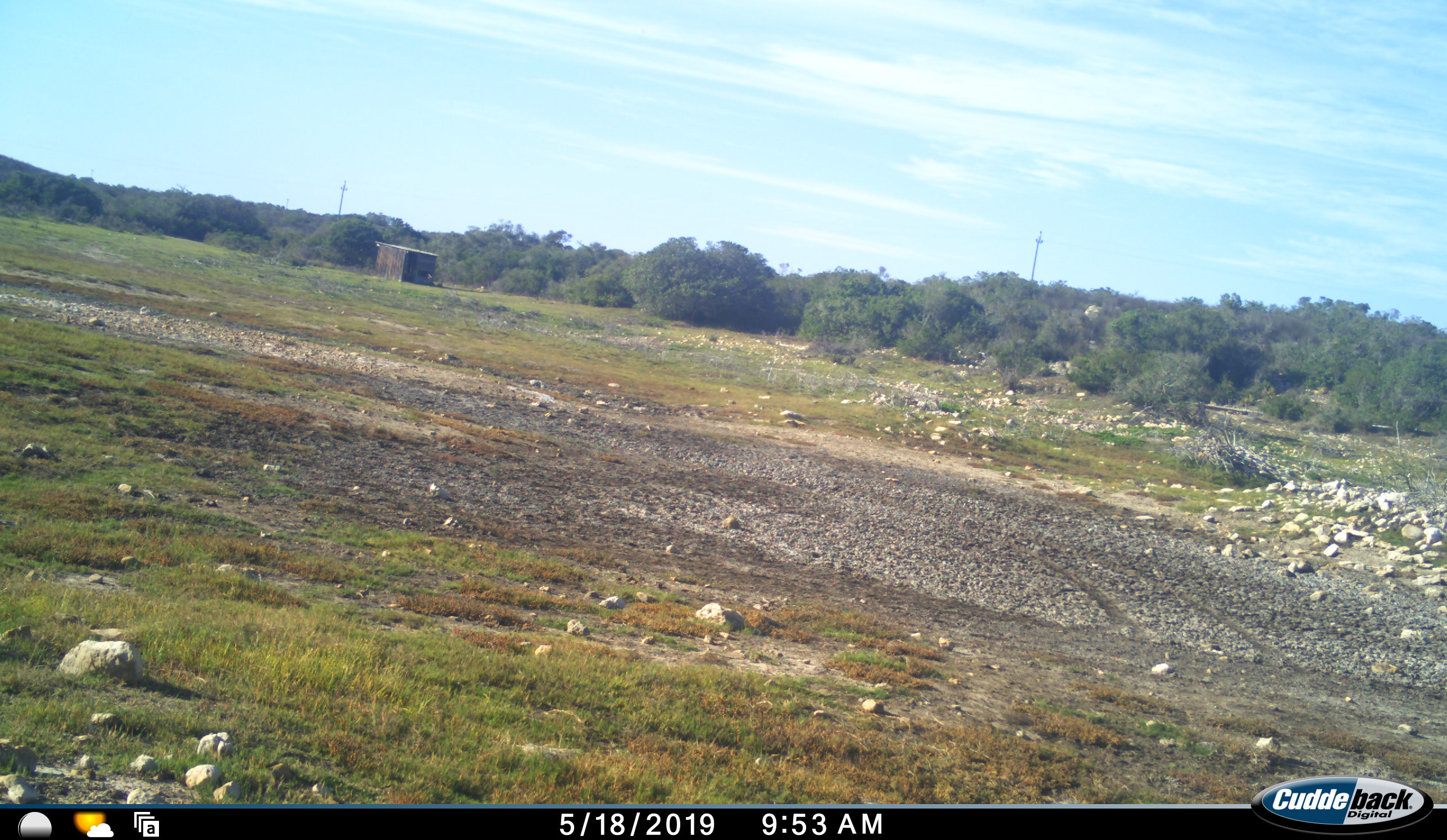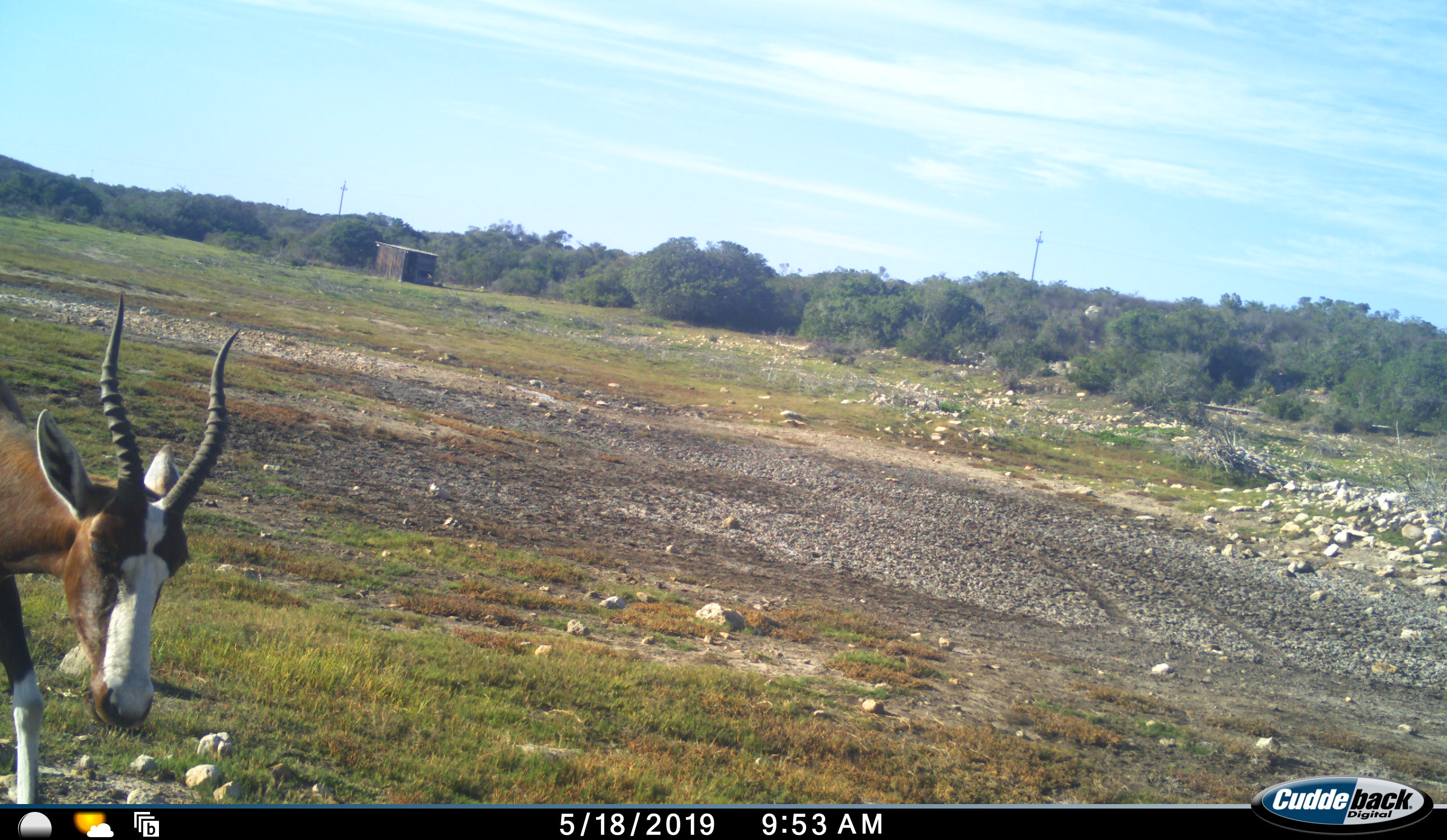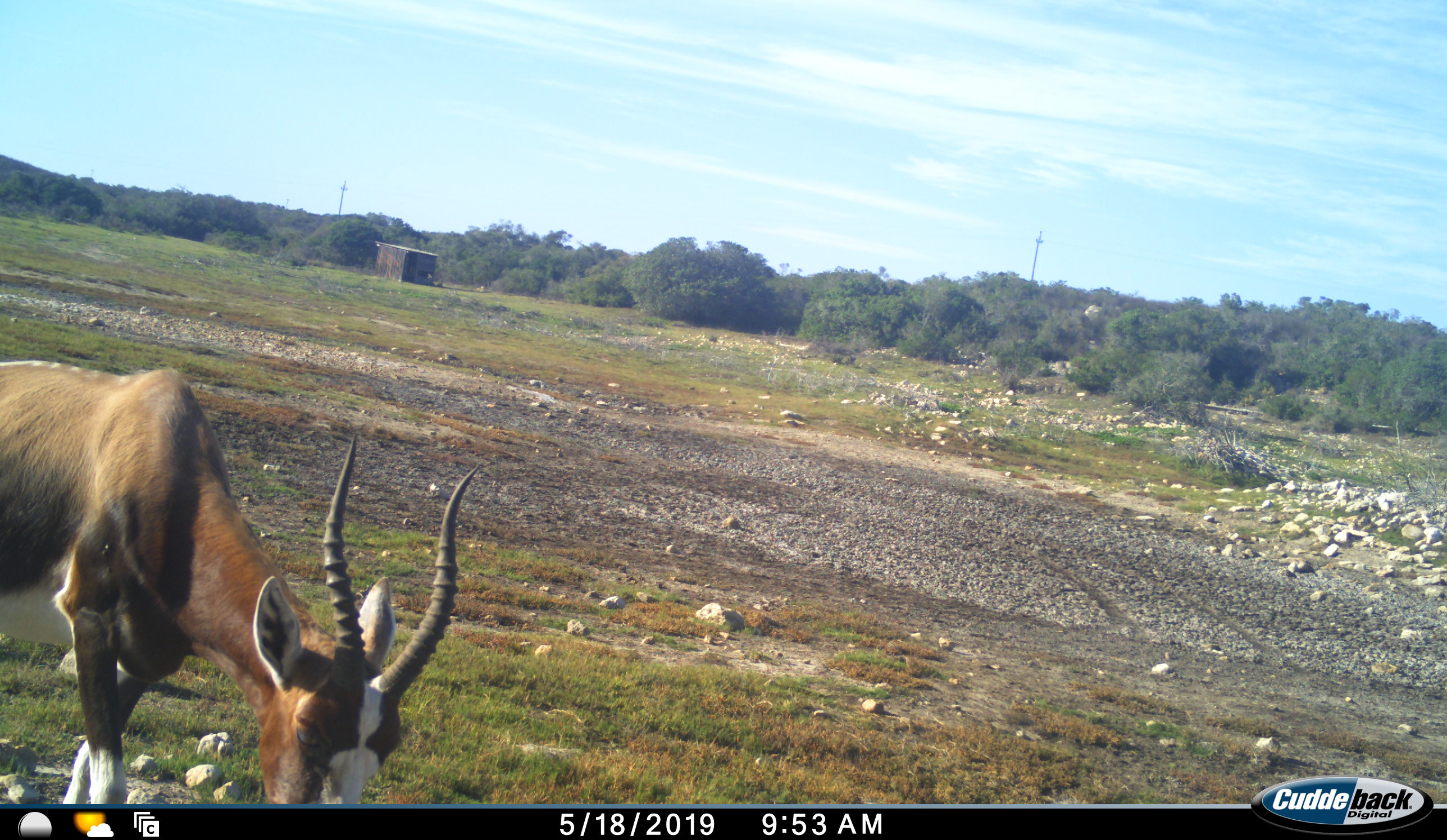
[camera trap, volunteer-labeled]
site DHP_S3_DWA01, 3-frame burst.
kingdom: Animalia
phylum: Chordata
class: Mammalia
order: Artiodactyla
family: Bovidae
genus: Damaliscus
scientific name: Damaliscus pygargus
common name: bontebok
Bontebok (Damaliscus pygargus), count 1. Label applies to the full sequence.